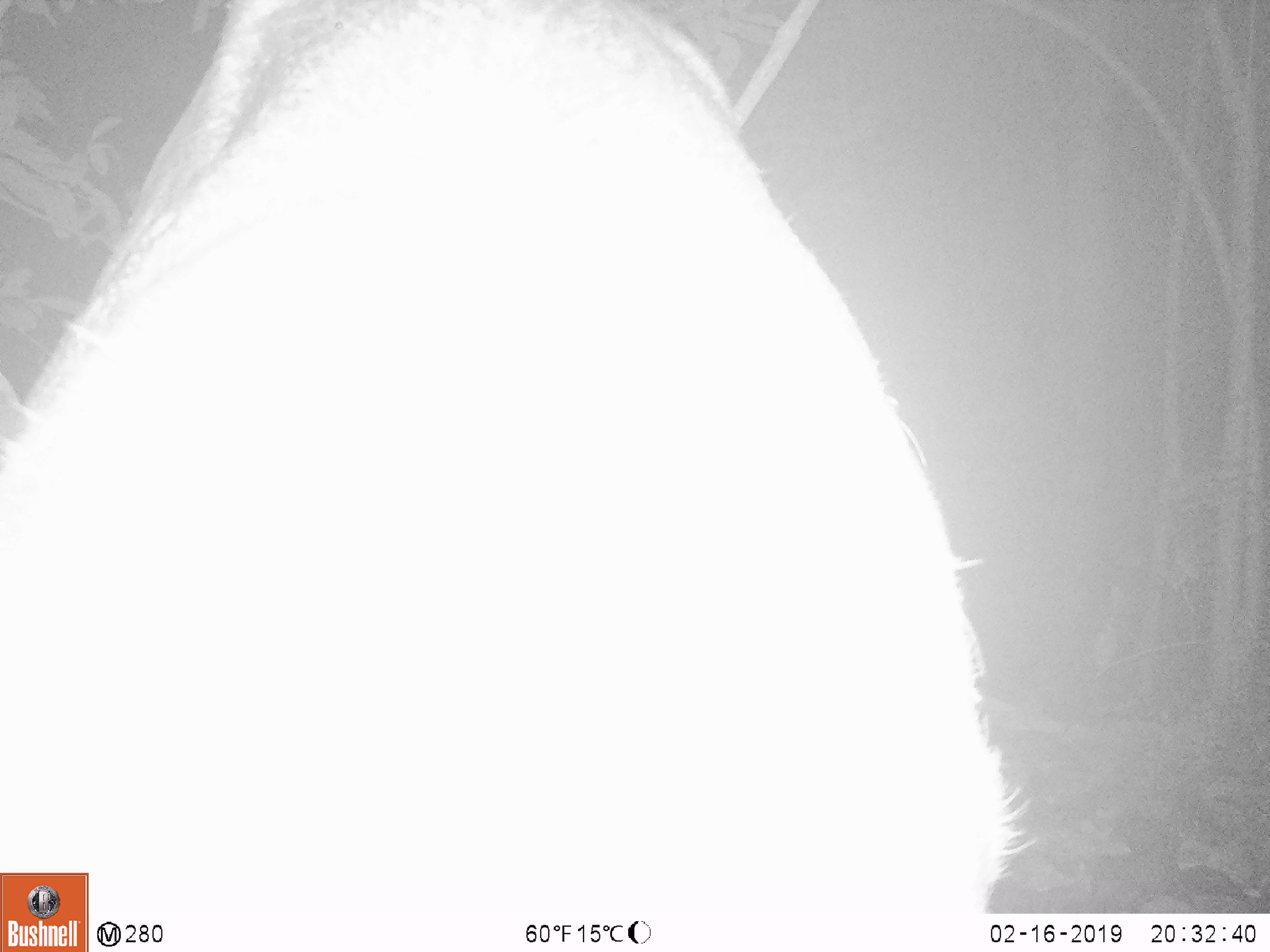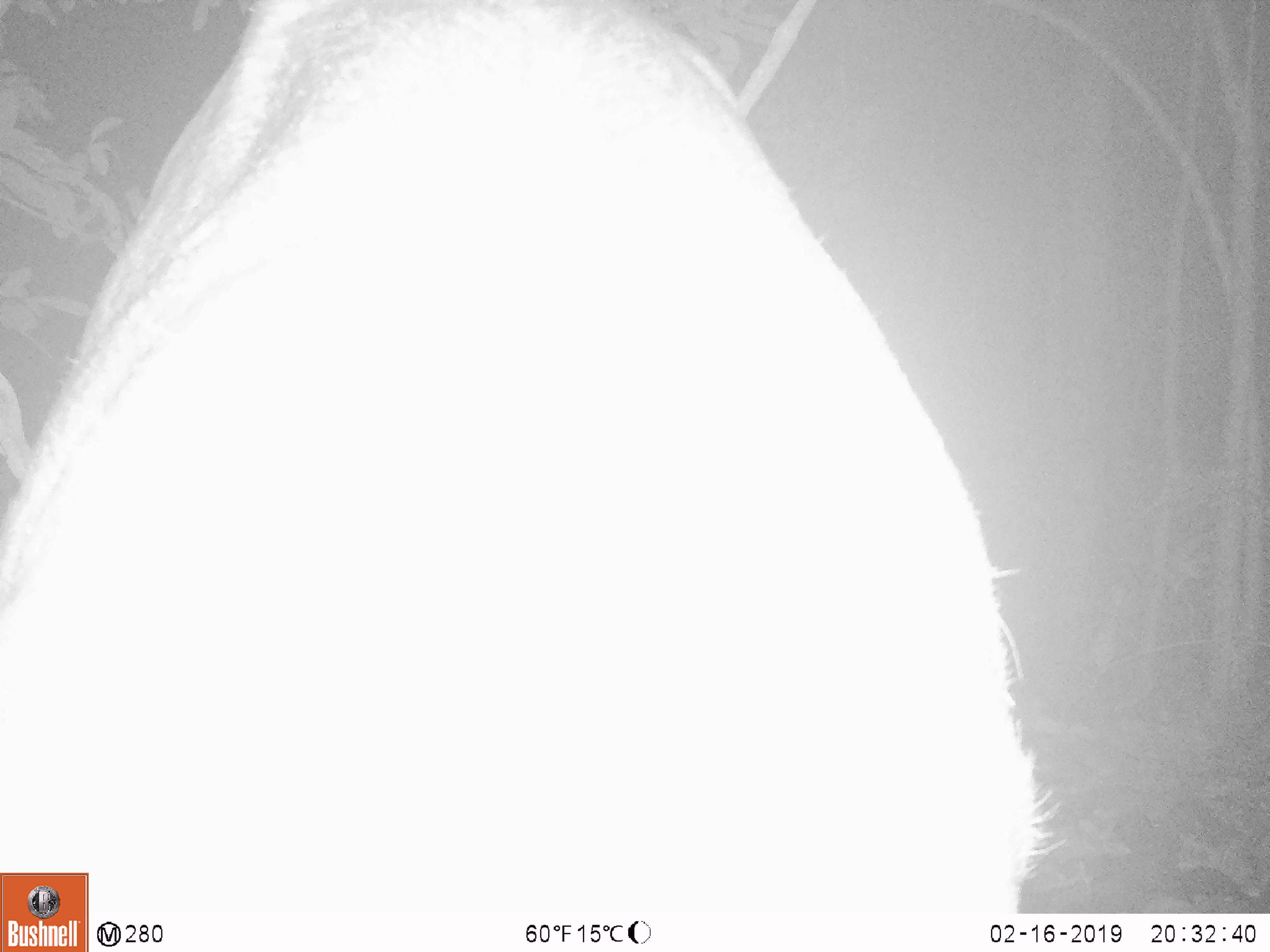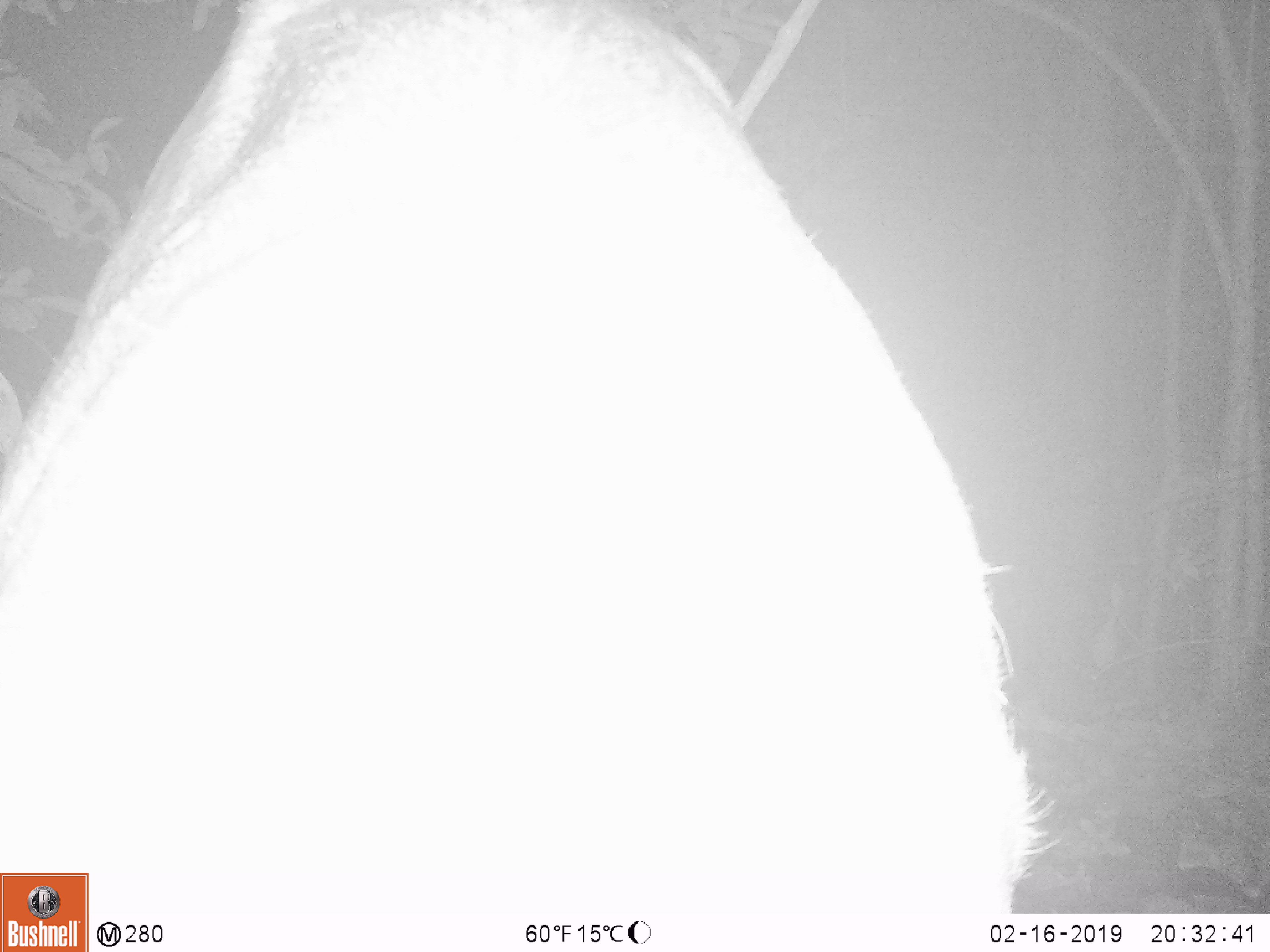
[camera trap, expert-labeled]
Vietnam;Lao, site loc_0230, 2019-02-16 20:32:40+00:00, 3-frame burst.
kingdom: Animalia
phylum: Chordata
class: Mammalia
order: Artiodactyla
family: Cervidae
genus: Rusa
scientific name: Rusa unicolor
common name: sambar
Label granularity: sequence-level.